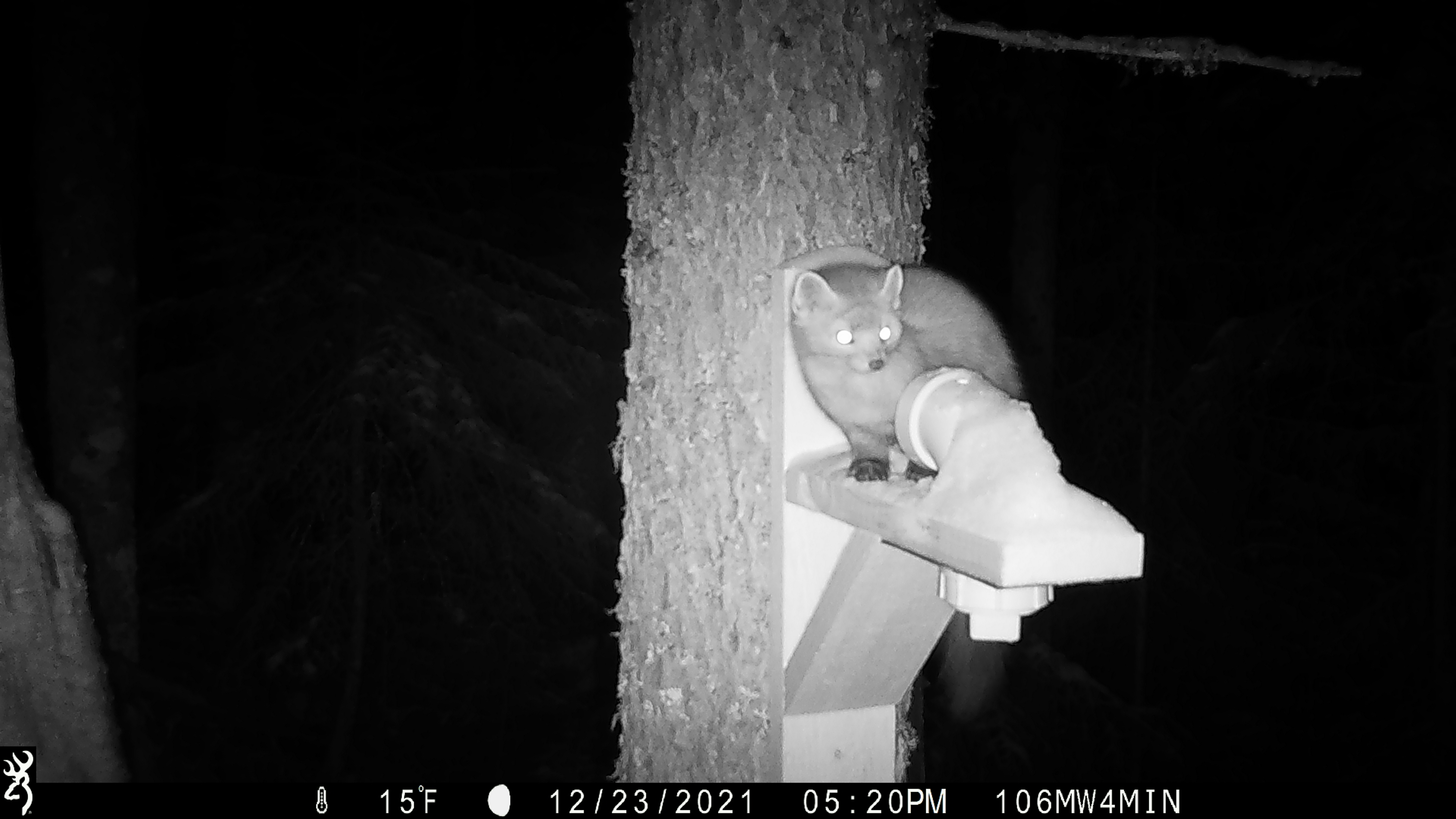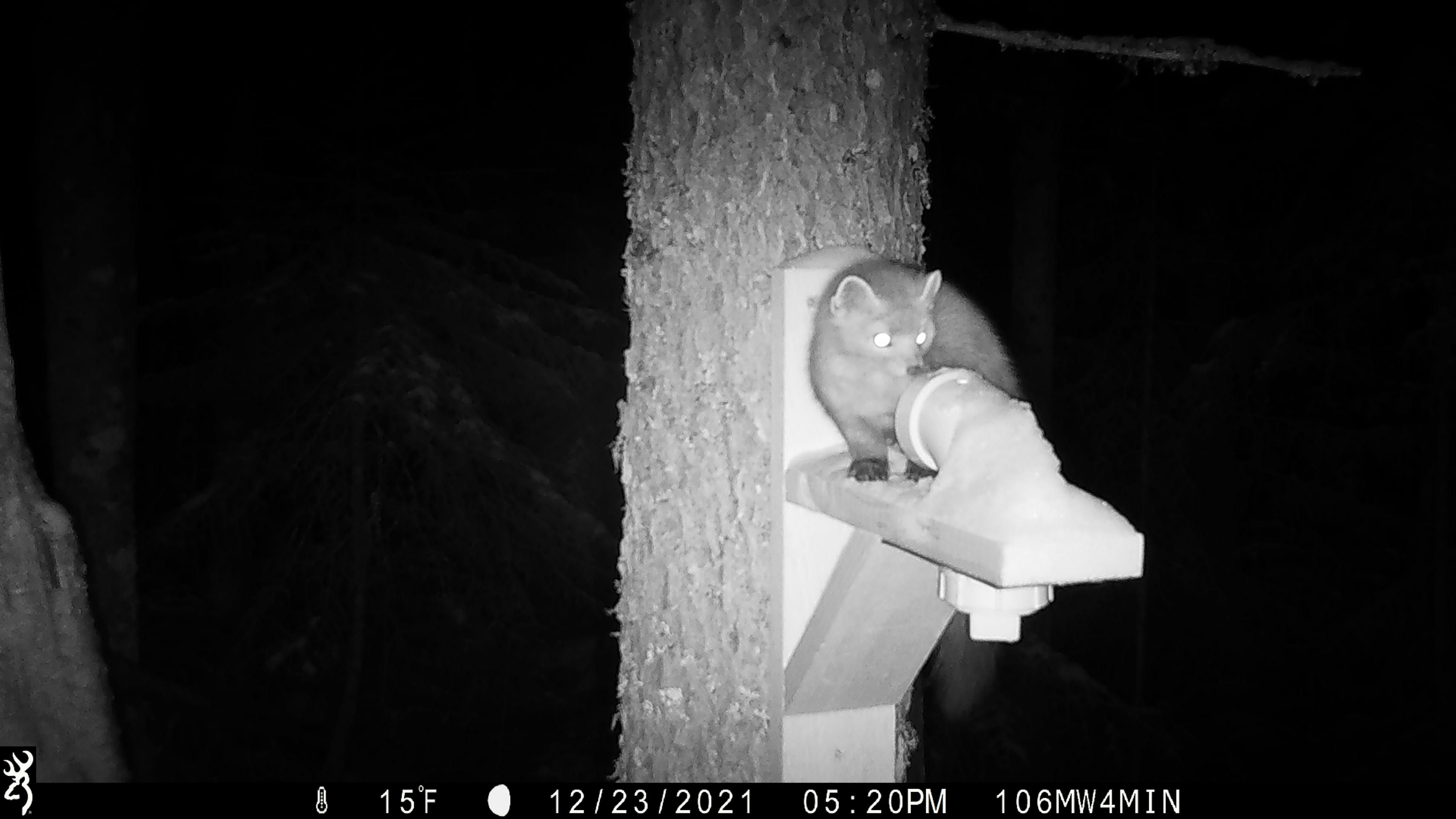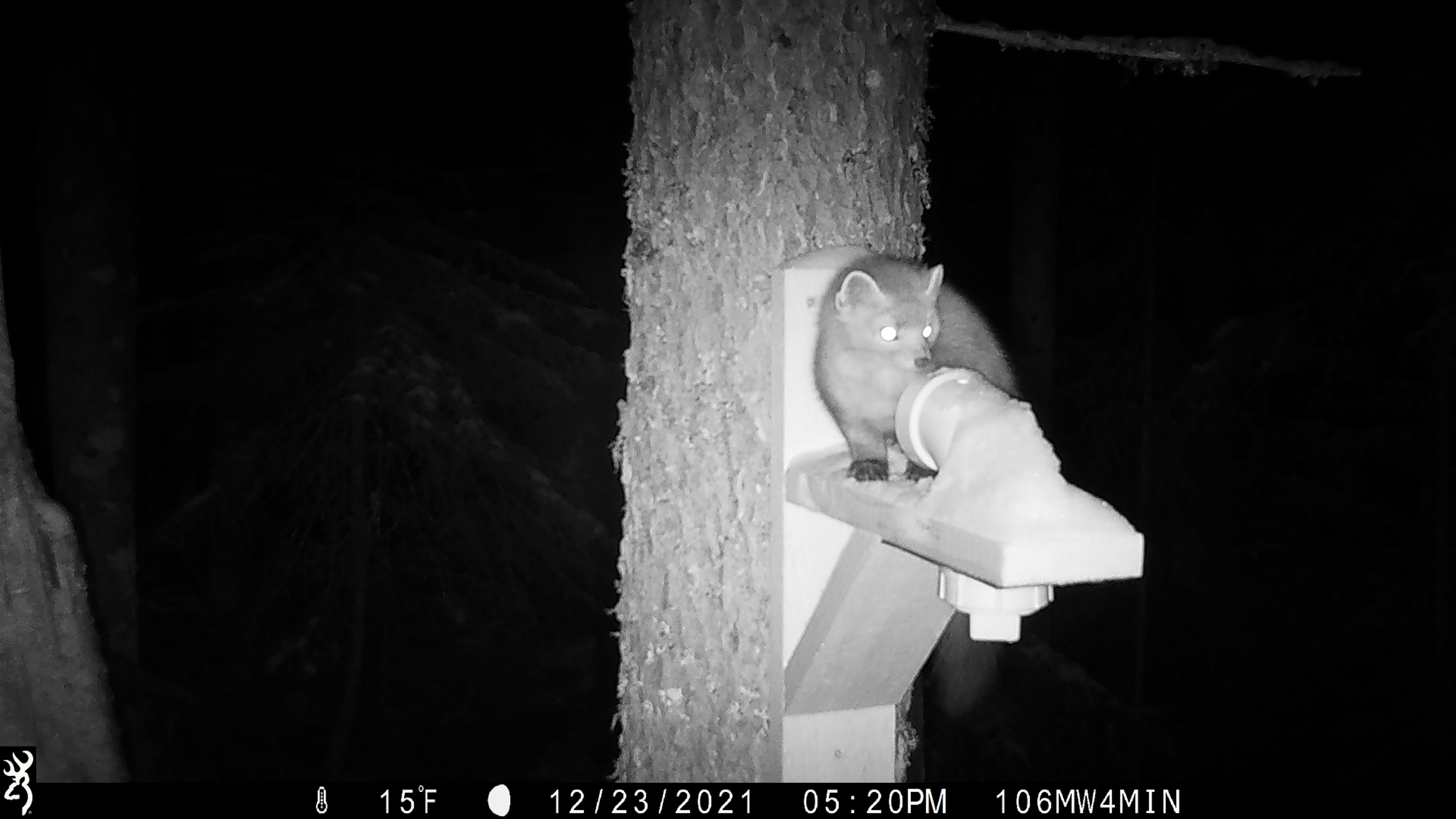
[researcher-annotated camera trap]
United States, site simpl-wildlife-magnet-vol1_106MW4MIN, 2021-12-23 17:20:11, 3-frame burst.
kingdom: Animalia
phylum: Chordata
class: Mammalia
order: Carnivora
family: Mustelidae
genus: Martes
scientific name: Martes americana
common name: american marten